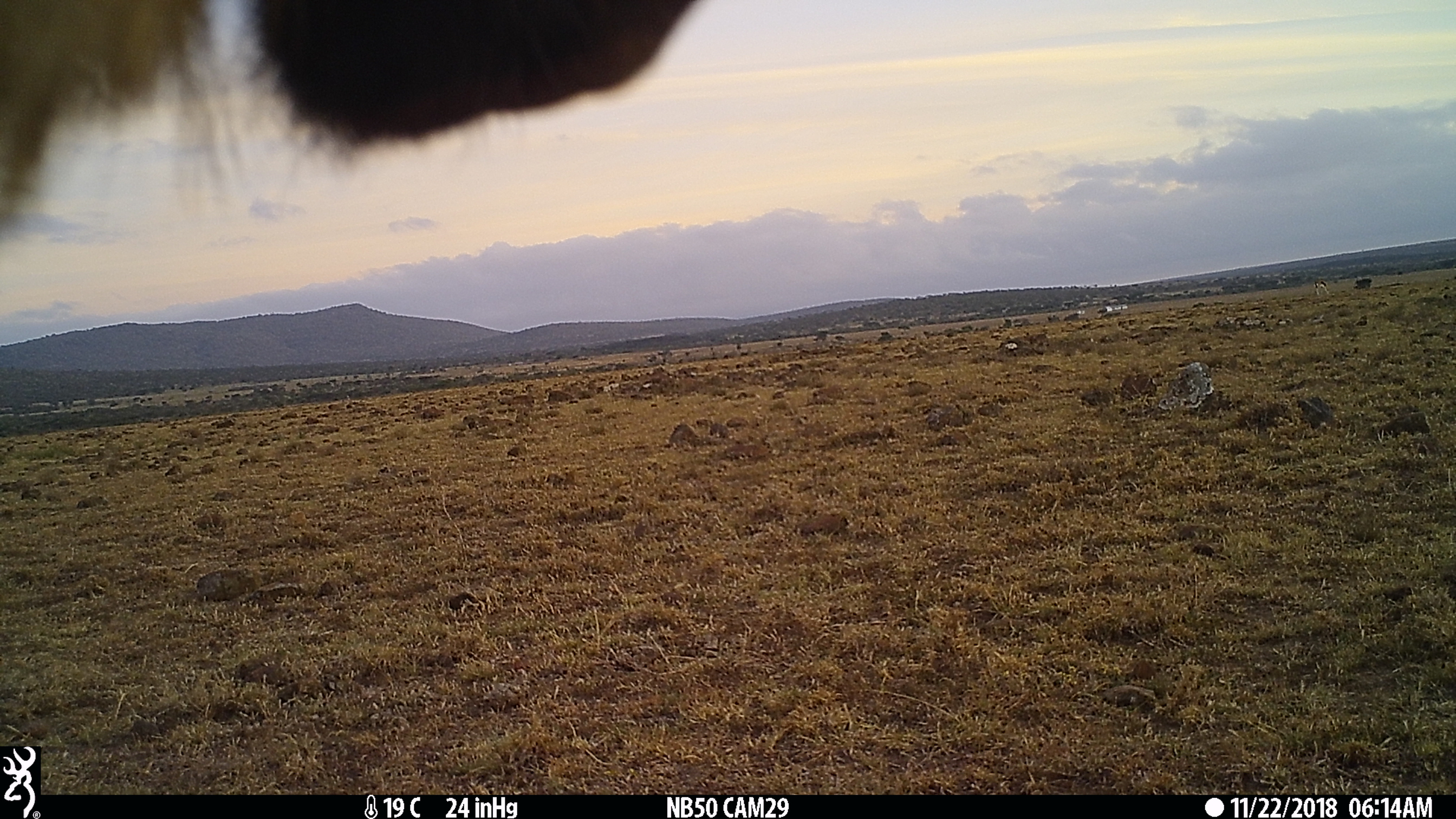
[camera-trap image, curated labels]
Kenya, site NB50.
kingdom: Animalia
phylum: Chordata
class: Mammalia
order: Artiodactyla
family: Bovidae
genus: Connochaetes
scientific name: Connochaetes taurinus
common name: blue wildebeest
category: wildebeest